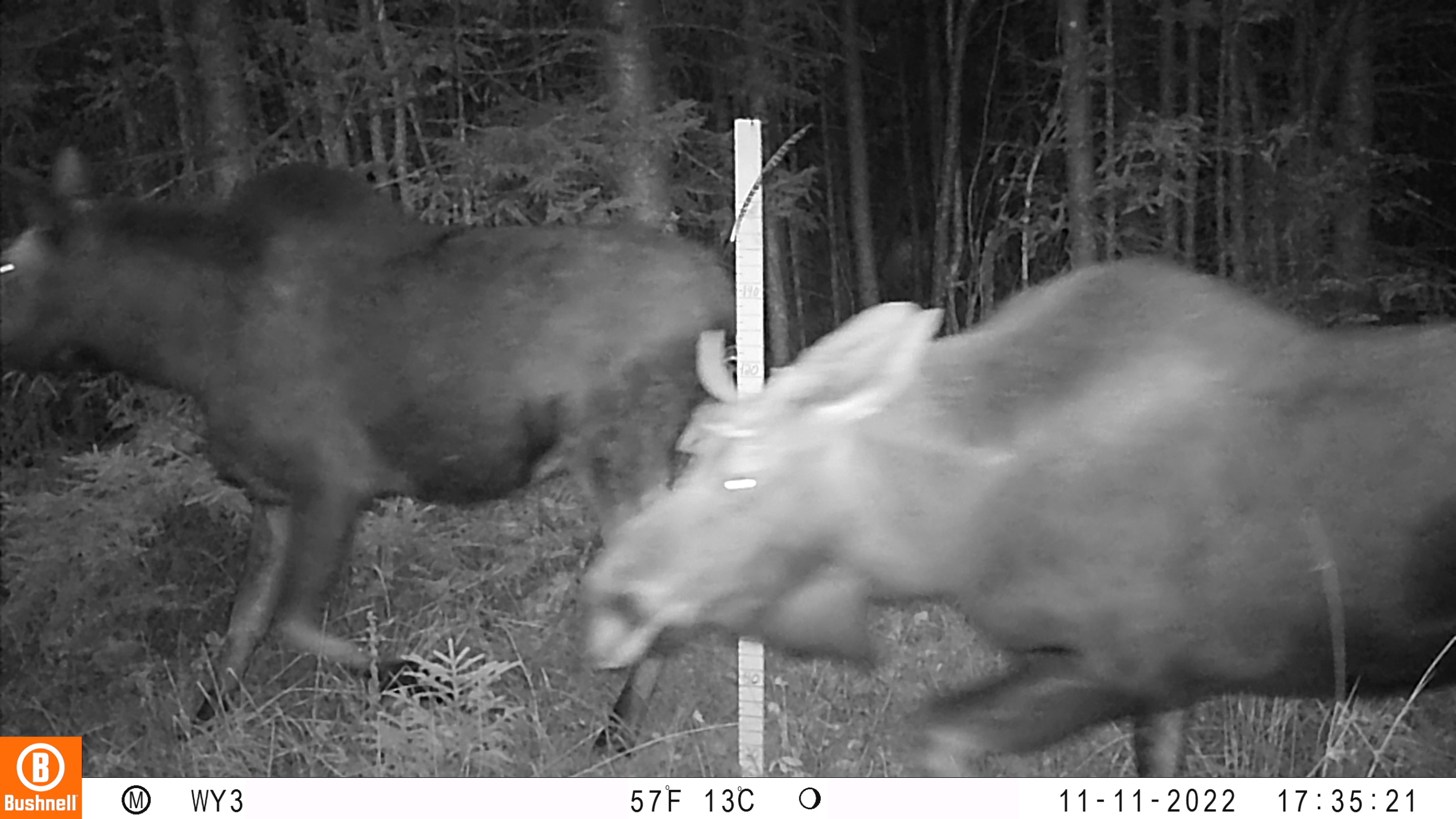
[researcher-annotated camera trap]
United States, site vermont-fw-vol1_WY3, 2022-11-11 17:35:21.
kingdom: Animalia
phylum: Chordata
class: Mammalia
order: Artiodactyla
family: Cervidae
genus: Alces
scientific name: Alces alces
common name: moose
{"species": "moose (Alces alces)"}